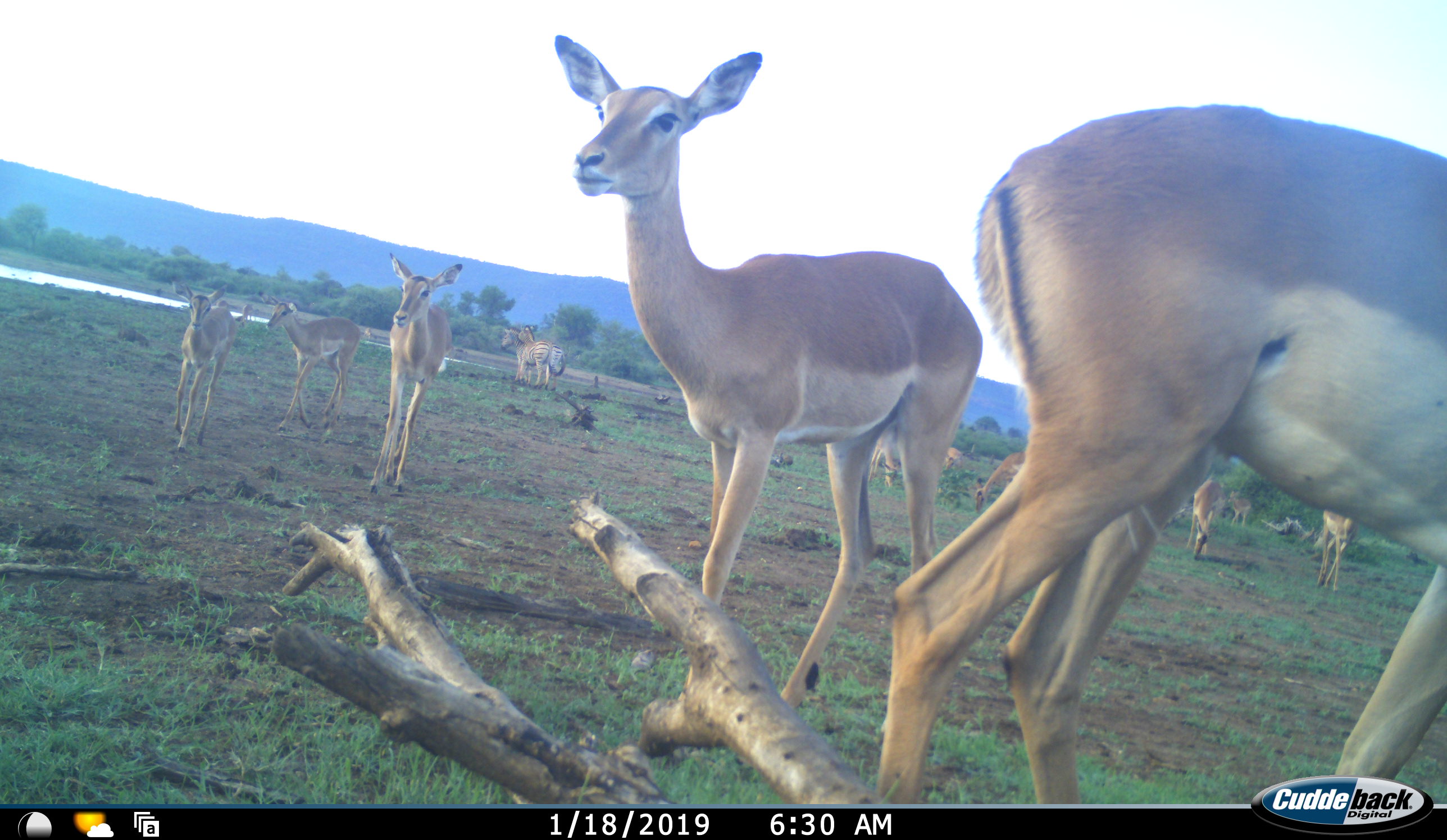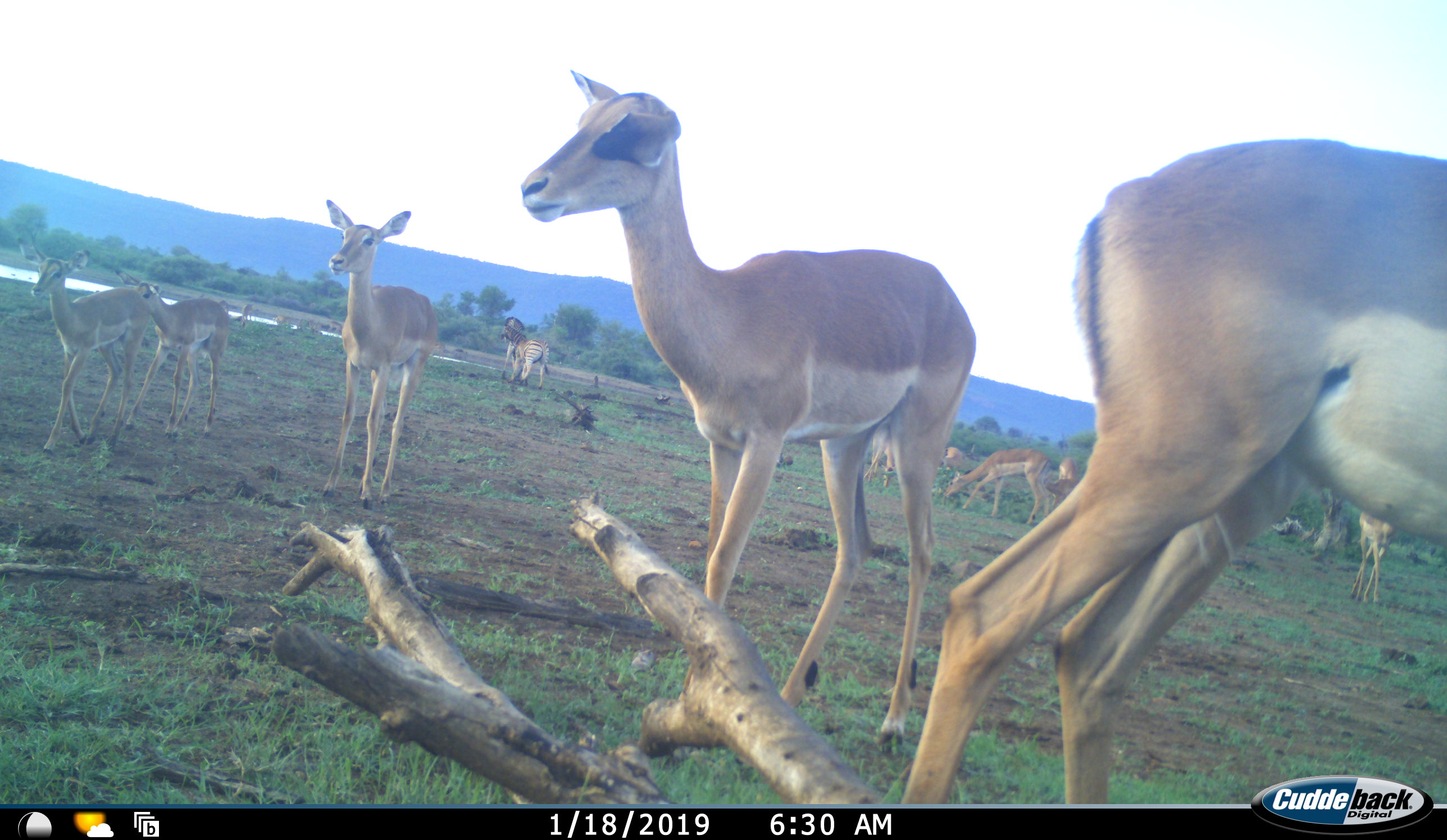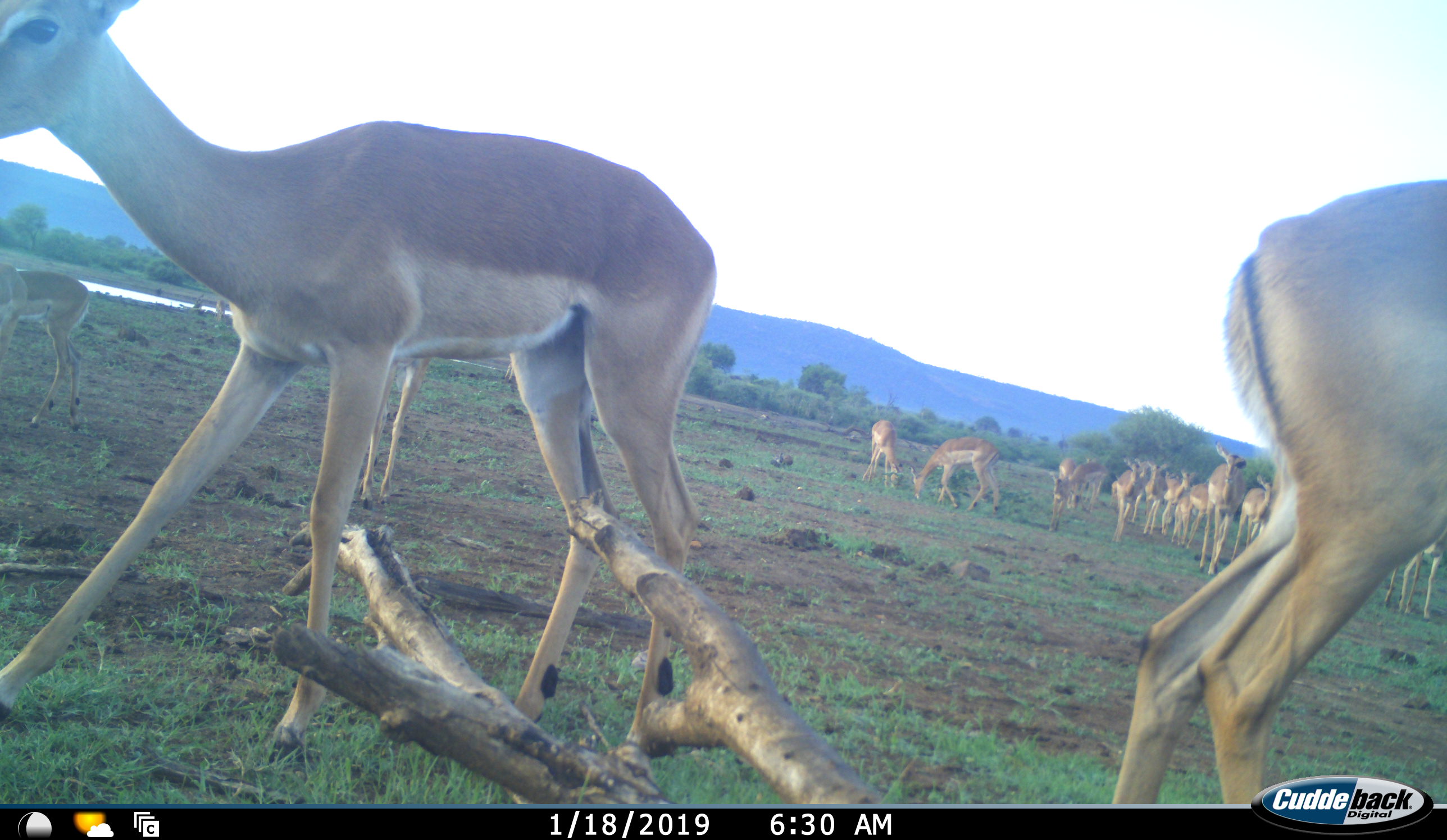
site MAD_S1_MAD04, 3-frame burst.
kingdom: Animalia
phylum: Chordata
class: Mammalia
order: Artiodactyla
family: Bovidae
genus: Aepyceros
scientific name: Aepyceros melampus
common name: impala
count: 11-50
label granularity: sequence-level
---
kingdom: Animalia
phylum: Chordata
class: Mammalia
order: Perissodactyla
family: Equidae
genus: Equus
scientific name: Equus quagga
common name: plains zebra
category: zebraplains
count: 2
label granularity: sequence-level